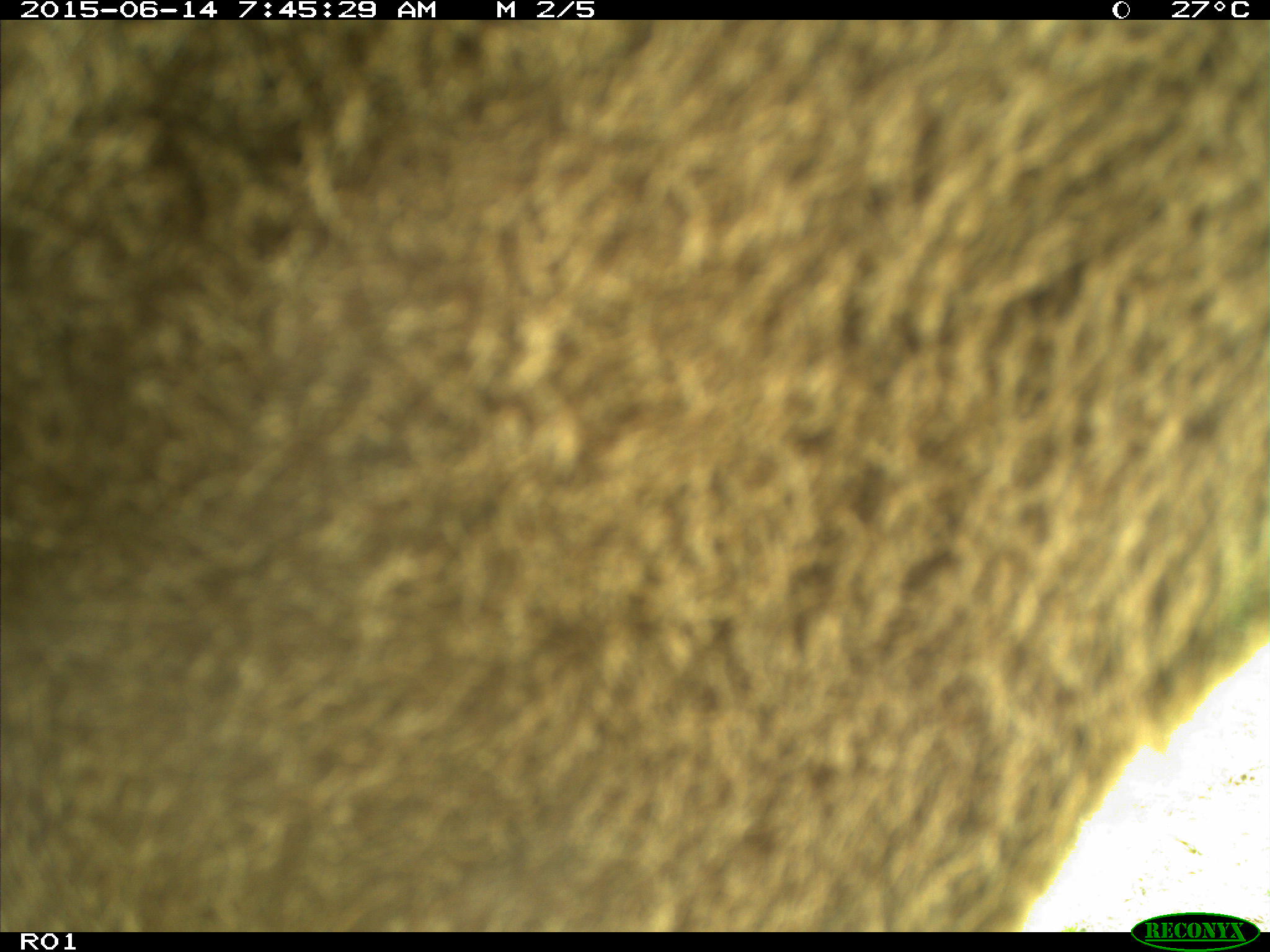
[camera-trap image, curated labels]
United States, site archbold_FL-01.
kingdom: Animalia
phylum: Chordata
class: Mammalia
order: Artiodactyla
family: Bovidae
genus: Bos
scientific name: Bos taurus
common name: domestic cow